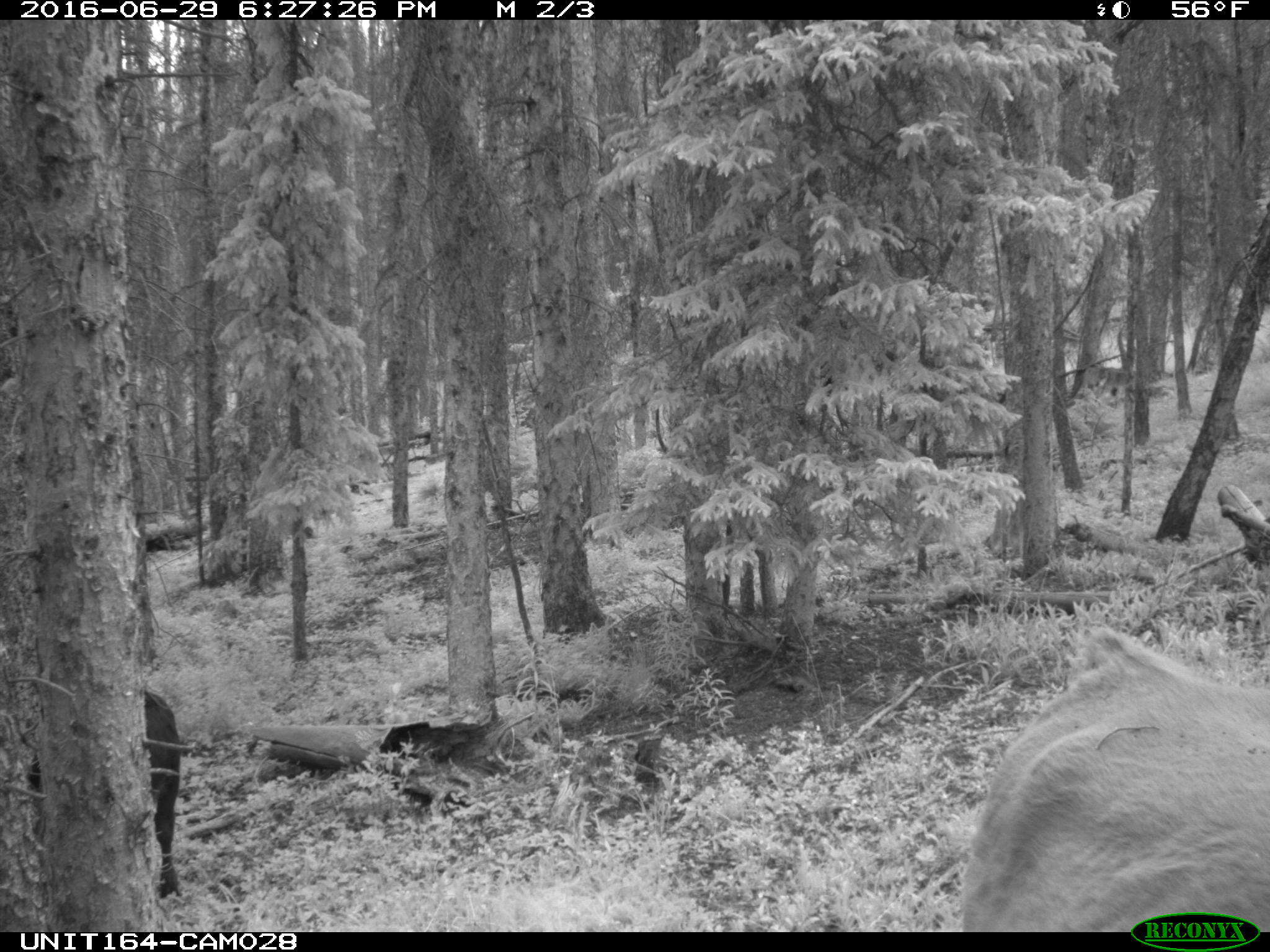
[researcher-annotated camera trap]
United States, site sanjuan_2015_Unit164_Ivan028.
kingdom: Animalia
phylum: Chordata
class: Mammalia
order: Artiodactyla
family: Bovidae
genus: Bos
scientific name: Bos taurus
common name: domestic cow